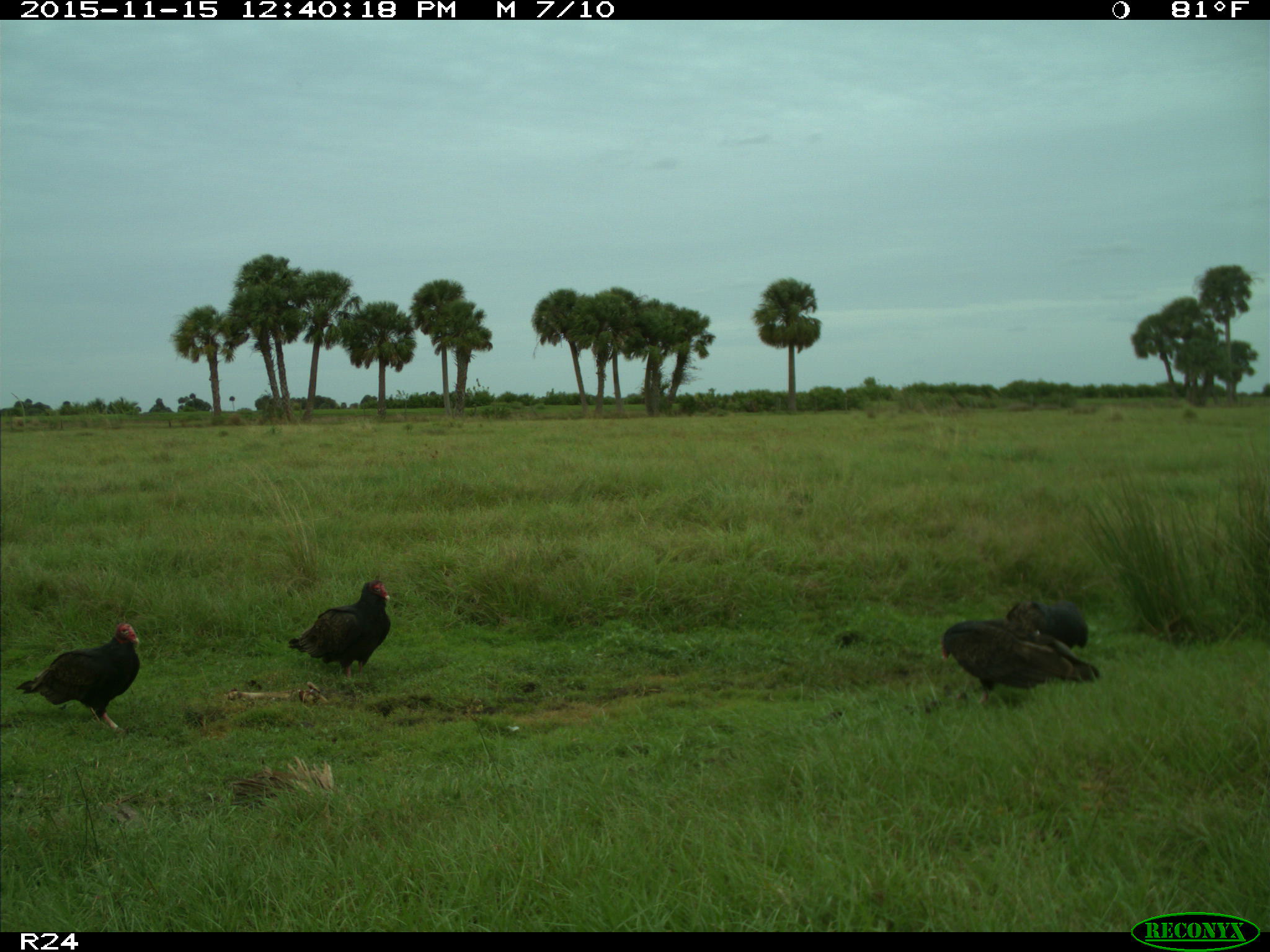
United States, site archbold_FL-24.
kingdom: Animalia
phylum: Chordata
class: Aves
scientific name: Aves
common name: birds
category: unidentified bird